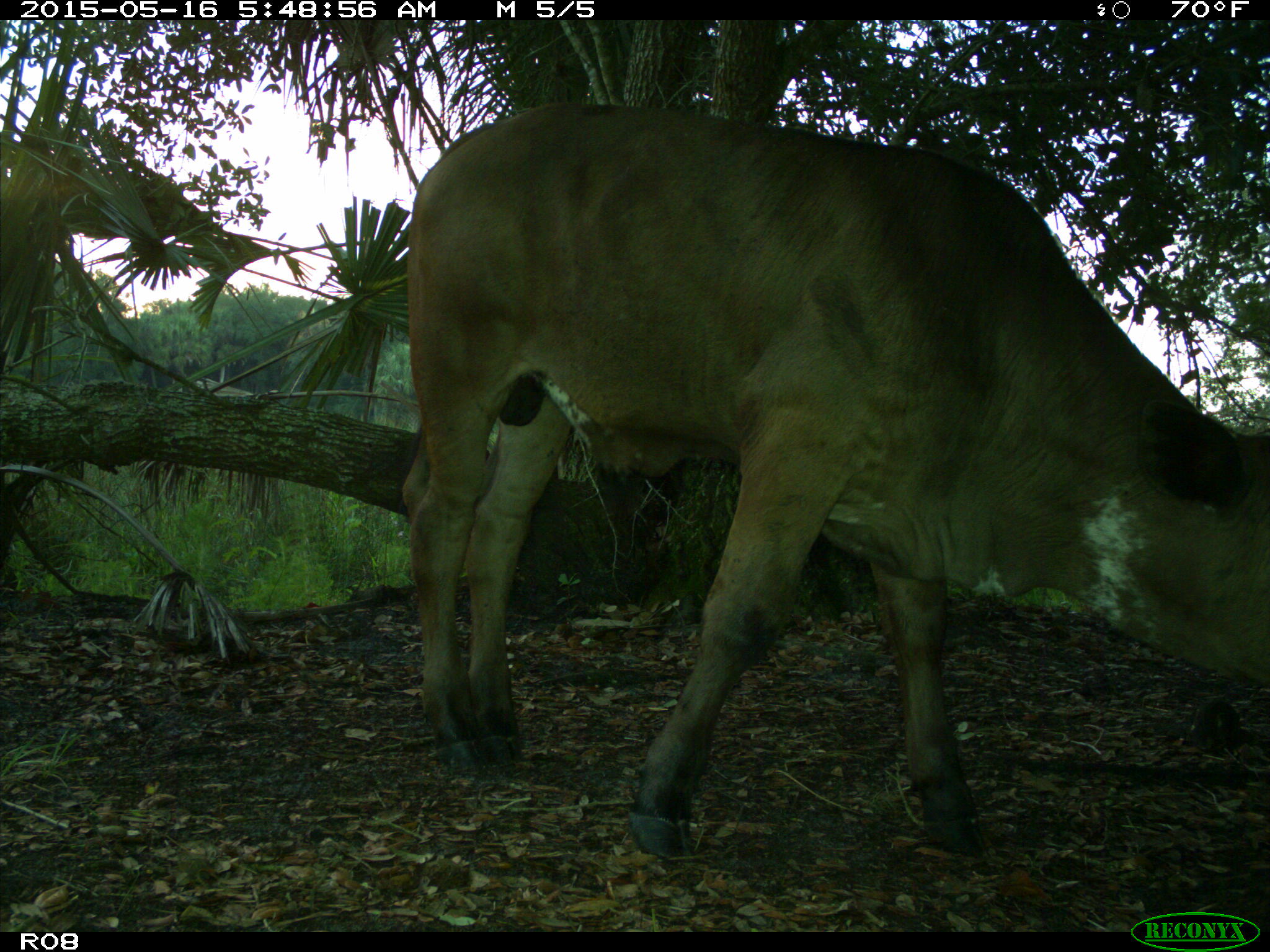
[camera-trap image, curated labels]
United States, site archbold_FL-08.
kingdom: Animalia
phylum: Chordata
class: Mammalia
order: Artiodactyla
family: Bovidae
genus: Bos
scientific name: Bos taurus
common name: domestic cow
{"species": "Bos taurus (domestic cow)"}